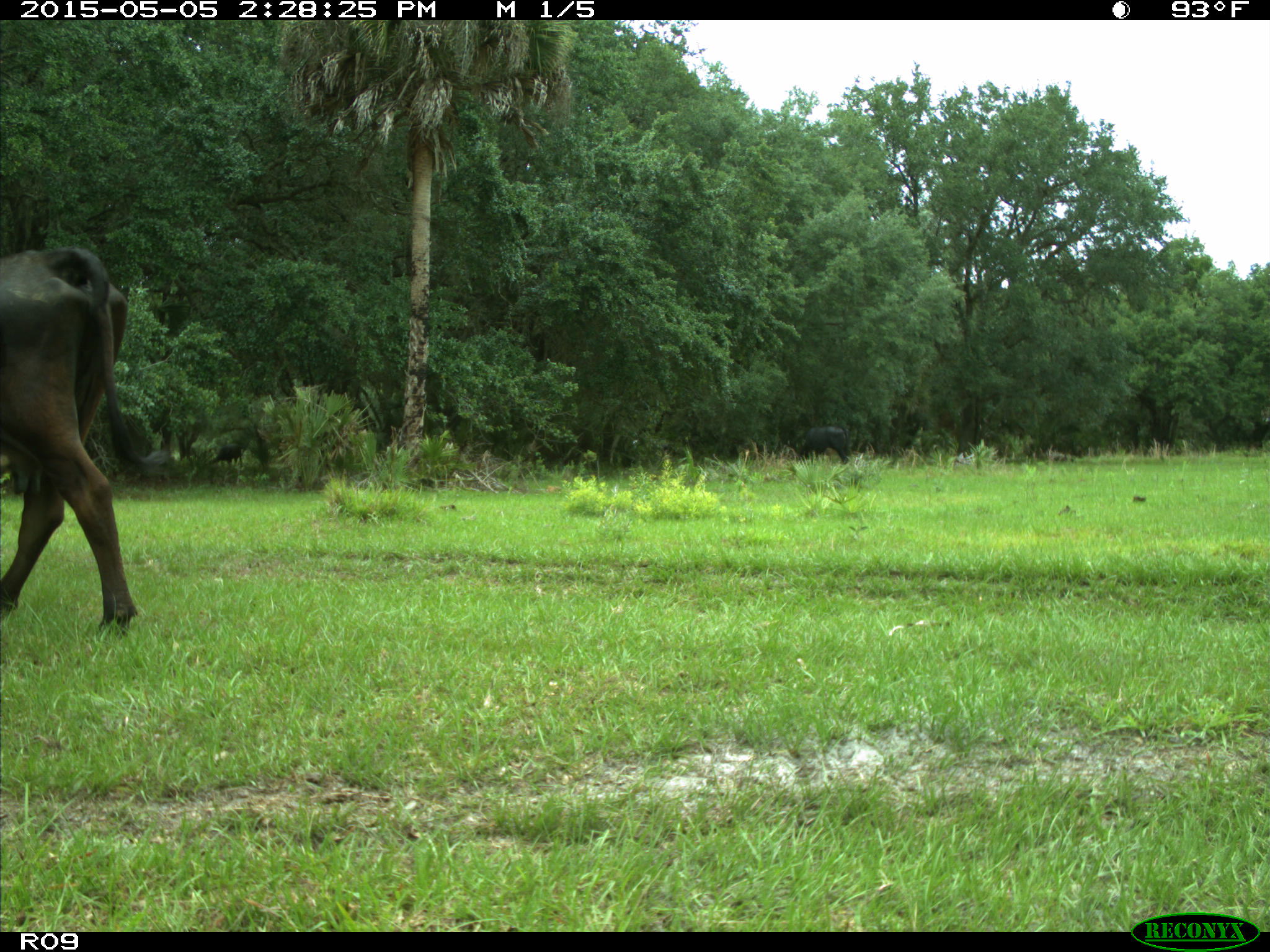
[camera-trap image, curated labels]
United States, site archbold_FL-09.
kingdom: Animalia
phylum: Chordata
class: Mammalia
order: Artiodactyla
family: Bovidae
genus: Bos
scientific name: Bos taurus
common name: domestic cow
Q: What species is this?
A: Bos taurus (domestic cow).